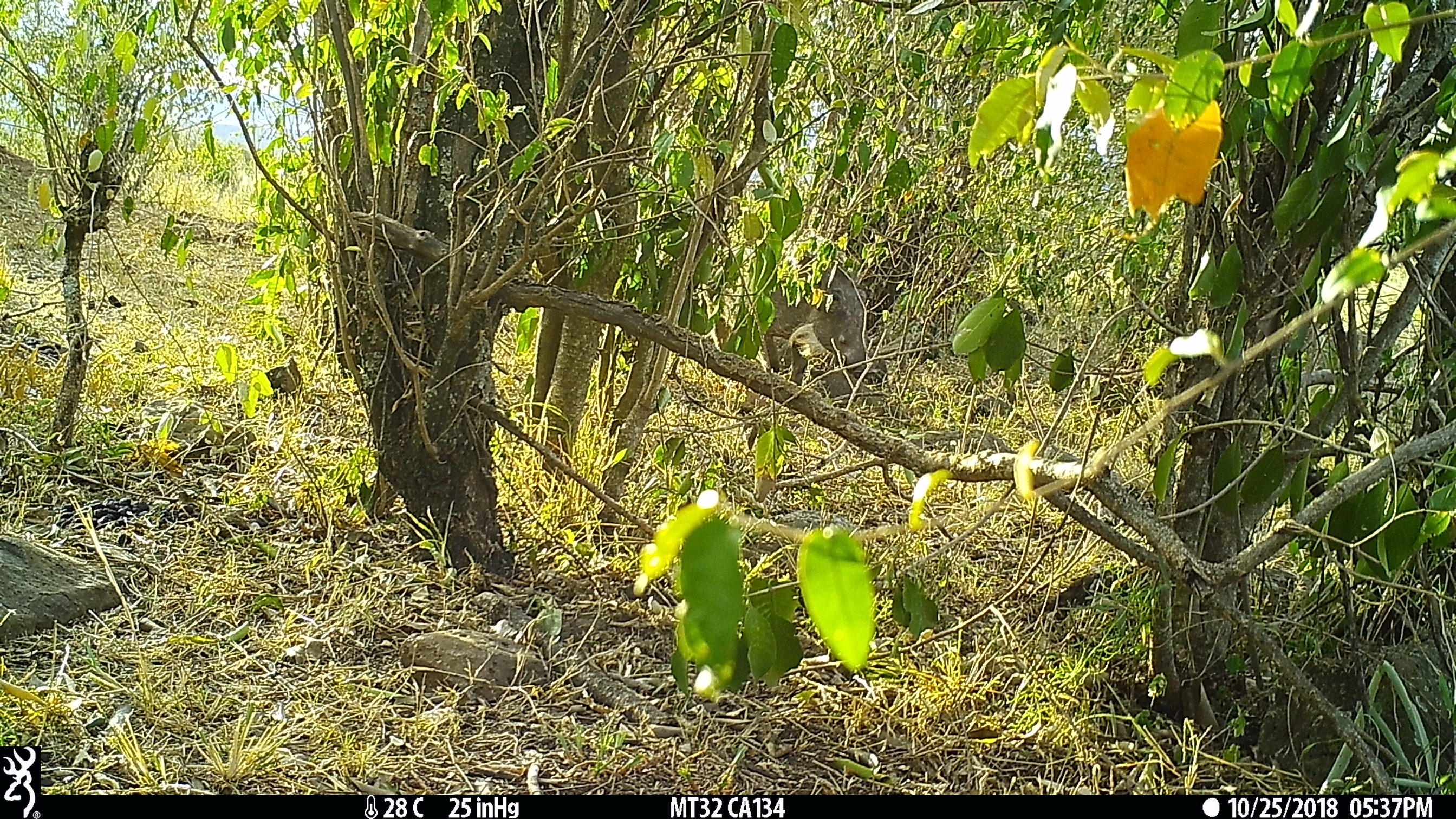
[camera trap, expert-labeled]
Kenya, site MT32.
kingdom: Animalia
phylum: Chordata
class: Mammalia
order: Artiodactyla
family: Suidae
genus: Phacochoerus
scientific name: Phacochoerus africanus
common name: common warthog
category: warthog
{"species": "warthog (common warthog) (Phacochoerus africanus)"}